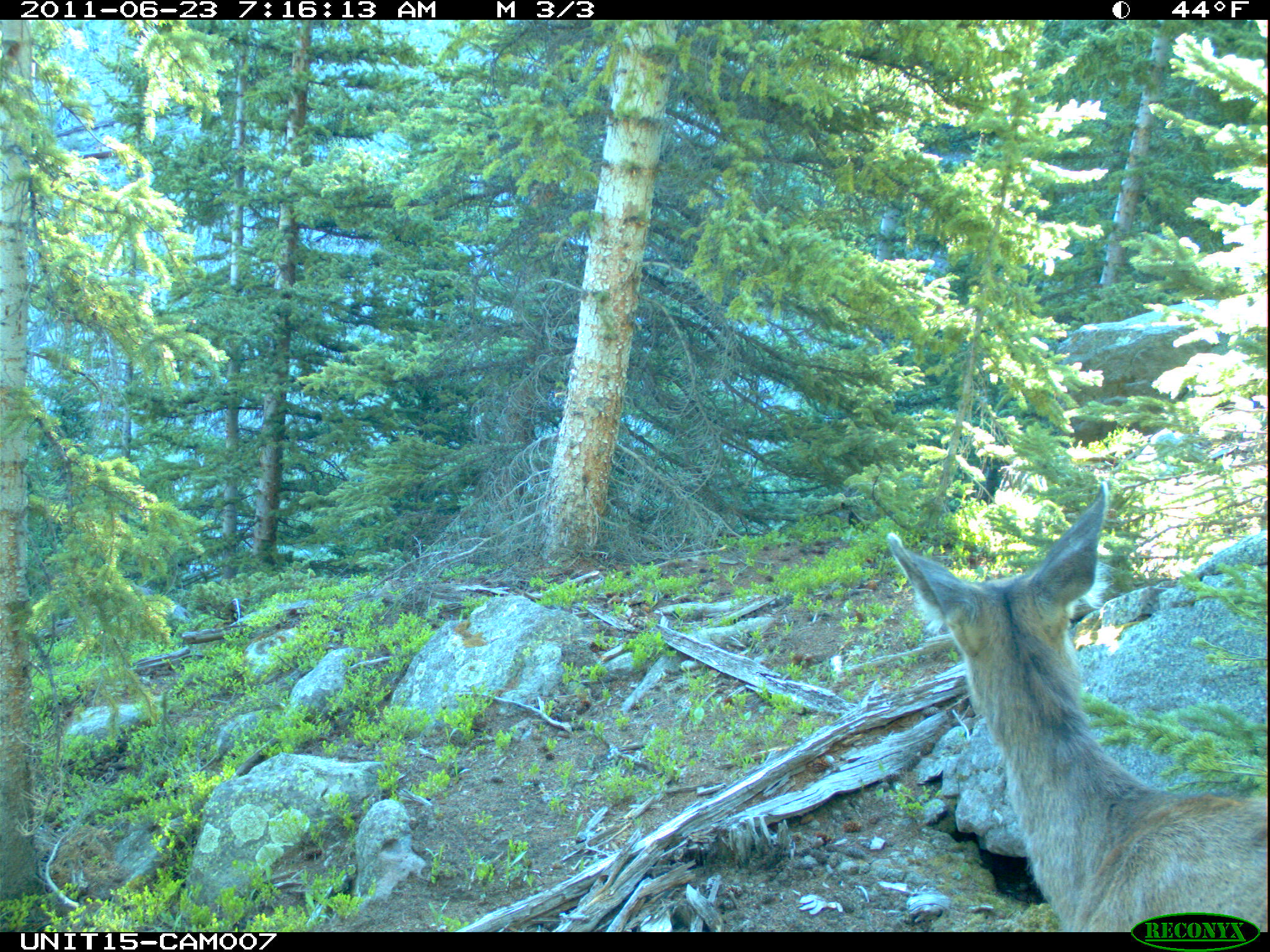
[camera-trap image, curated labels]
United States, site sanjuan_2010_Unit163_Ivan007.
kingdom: Animalia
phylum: Chordata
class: Mammalia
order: Artiodactyla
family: Cervidae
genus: Odocoileus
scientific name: Odocoileus hemionus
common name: mule deer